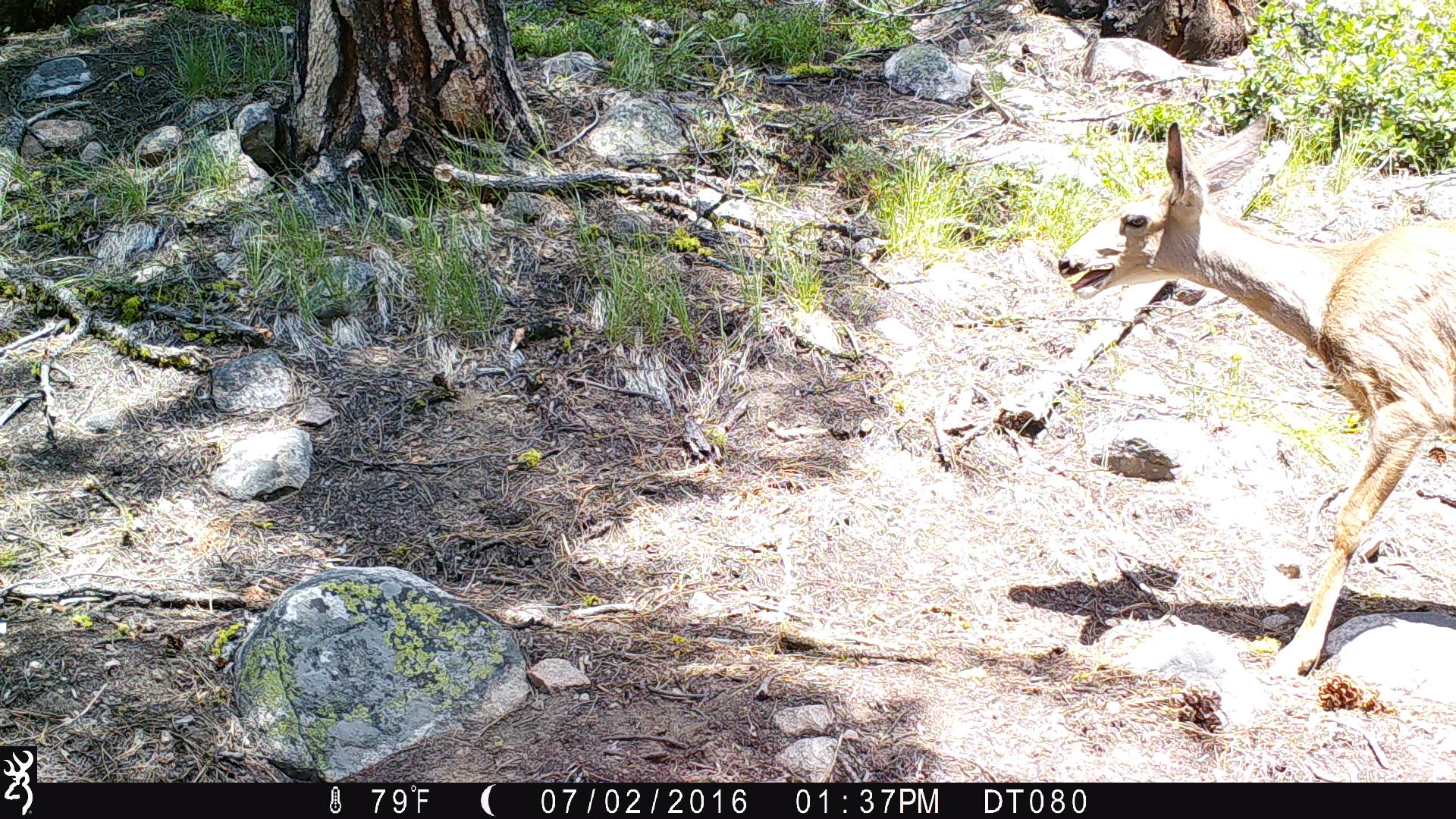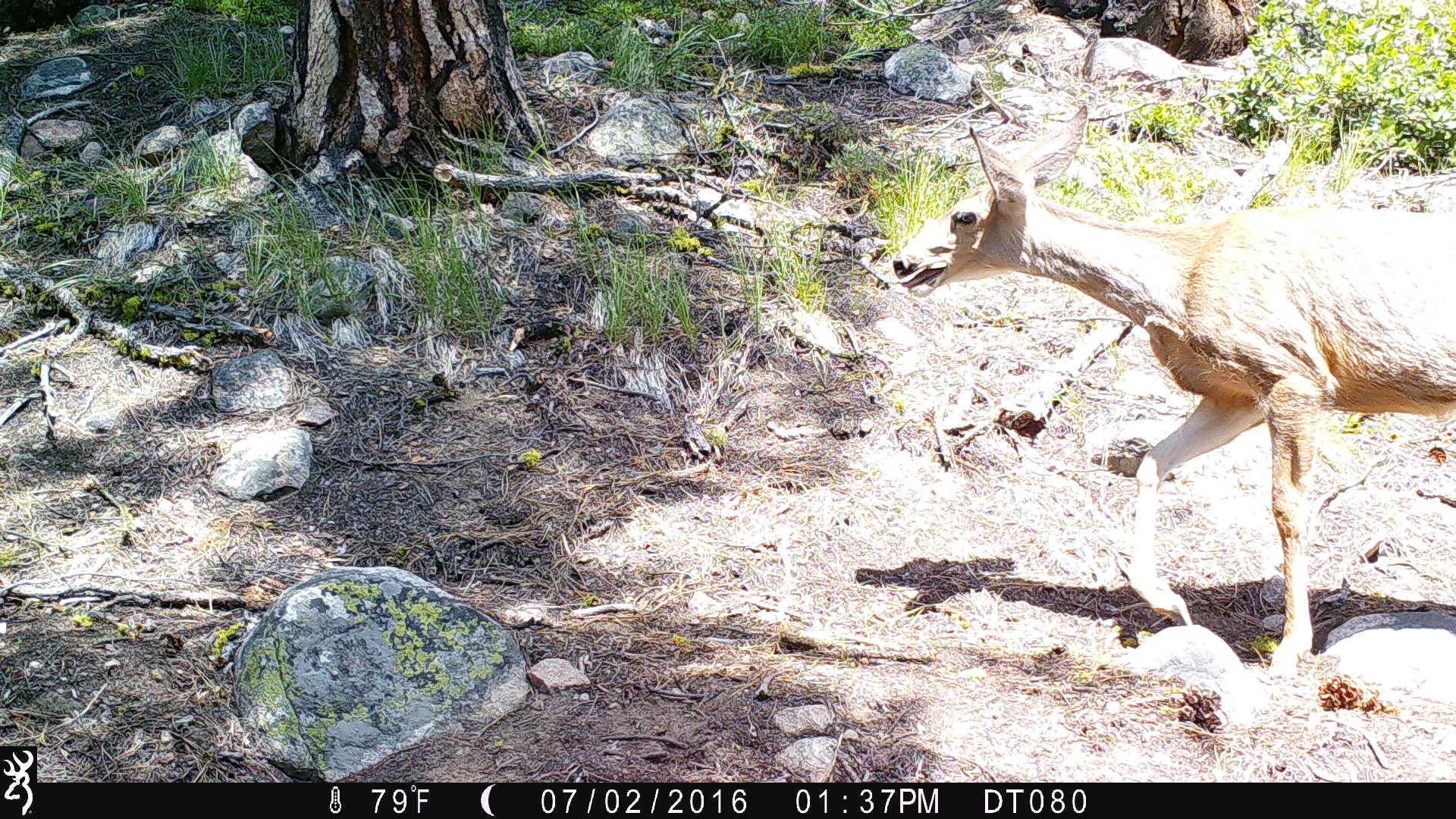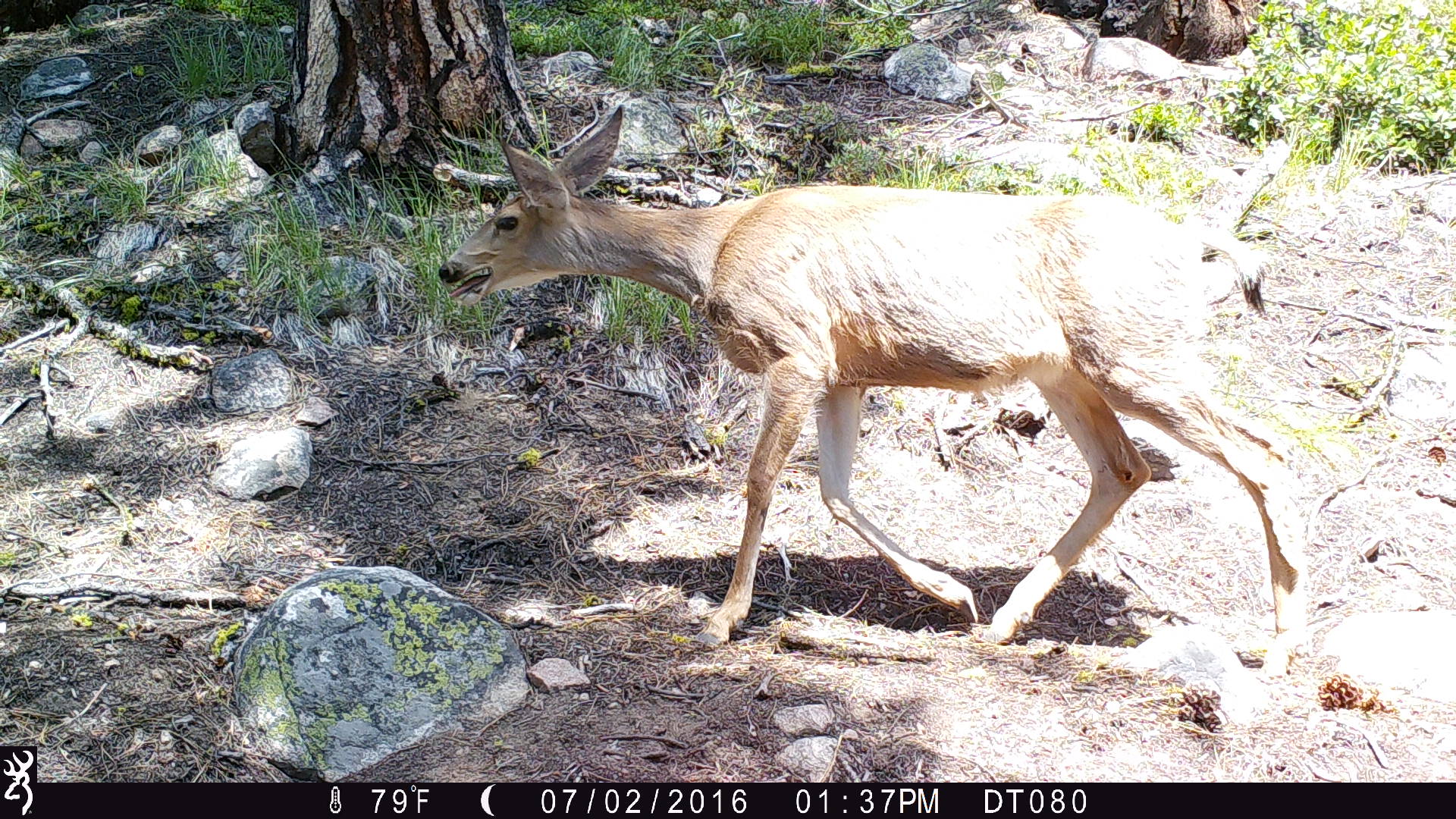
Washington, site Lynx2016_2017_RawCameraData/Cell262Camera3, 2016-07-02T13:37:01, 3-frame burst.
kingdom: Animalia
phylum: Chordata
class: Mammalia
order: Artiodactyla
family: Cervidae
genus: Odocoileus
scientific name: Odocoileus hemionus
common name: mule deer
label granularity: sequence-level